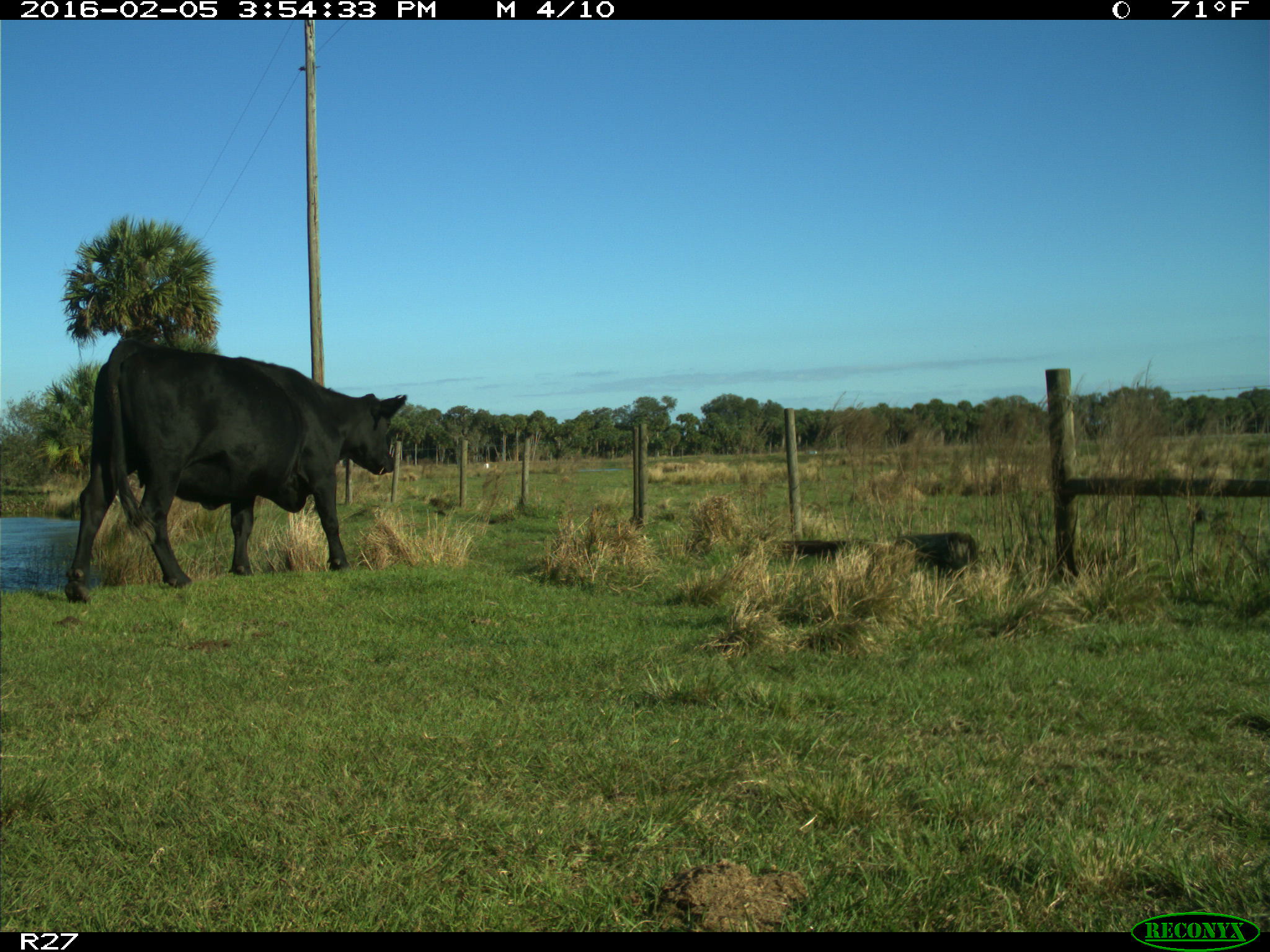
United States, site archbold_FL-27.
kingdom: Animalia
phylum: Chordata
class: Mammalia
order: Artiodactyla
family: Bovidae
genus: Bos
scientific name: Bos taurus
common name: domestic cow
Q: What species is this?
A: Bos taurus (domestic cow).